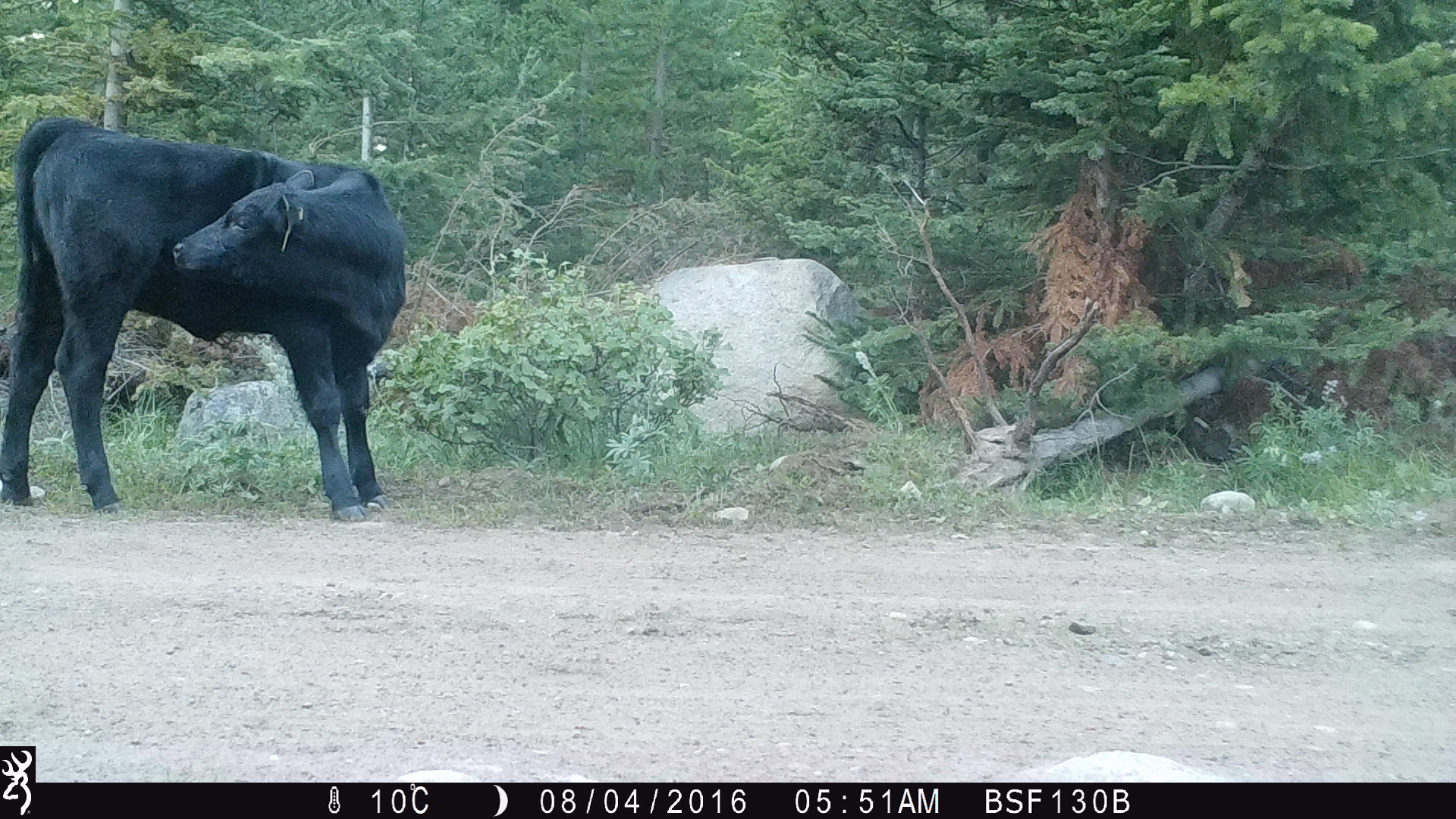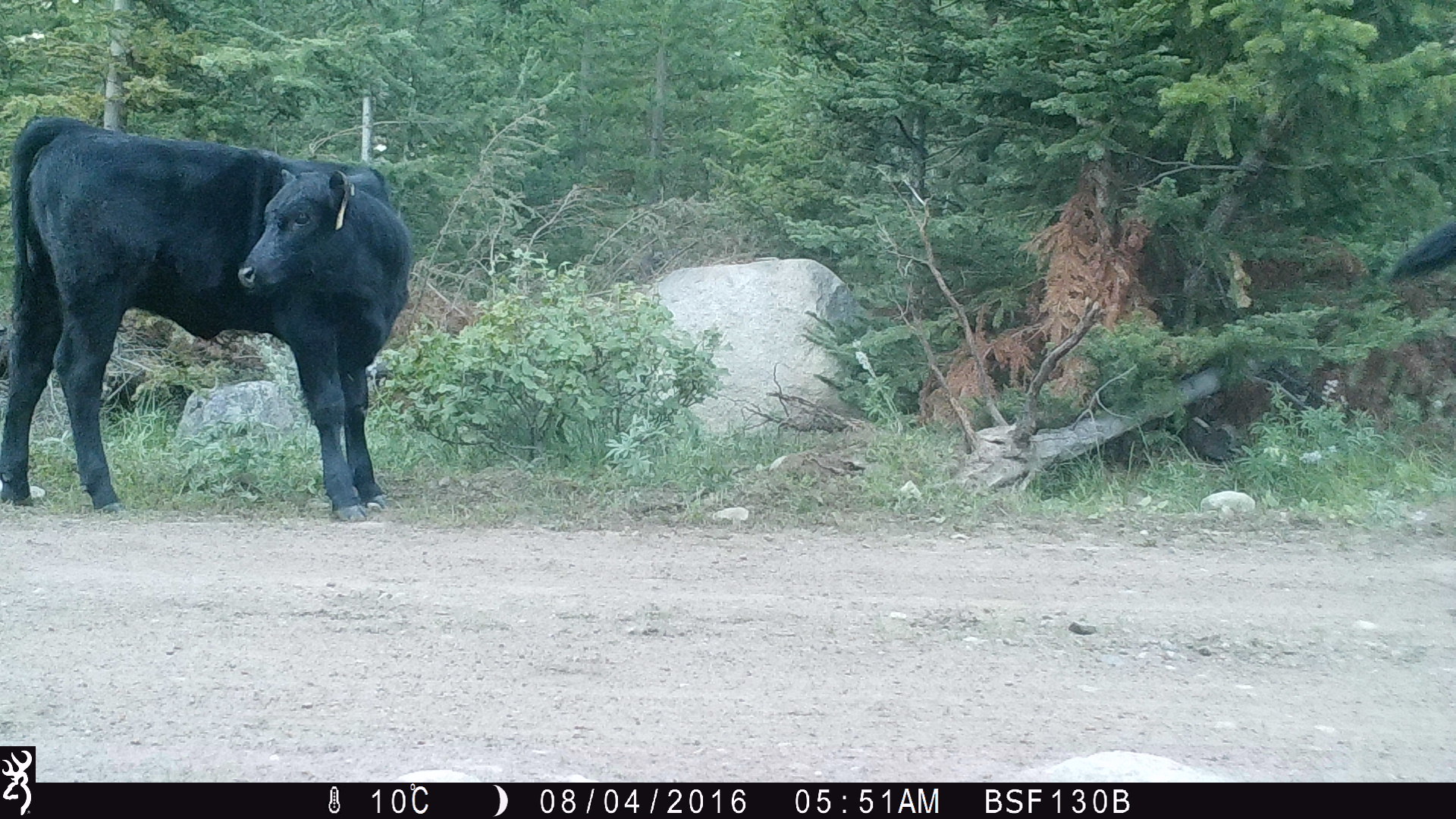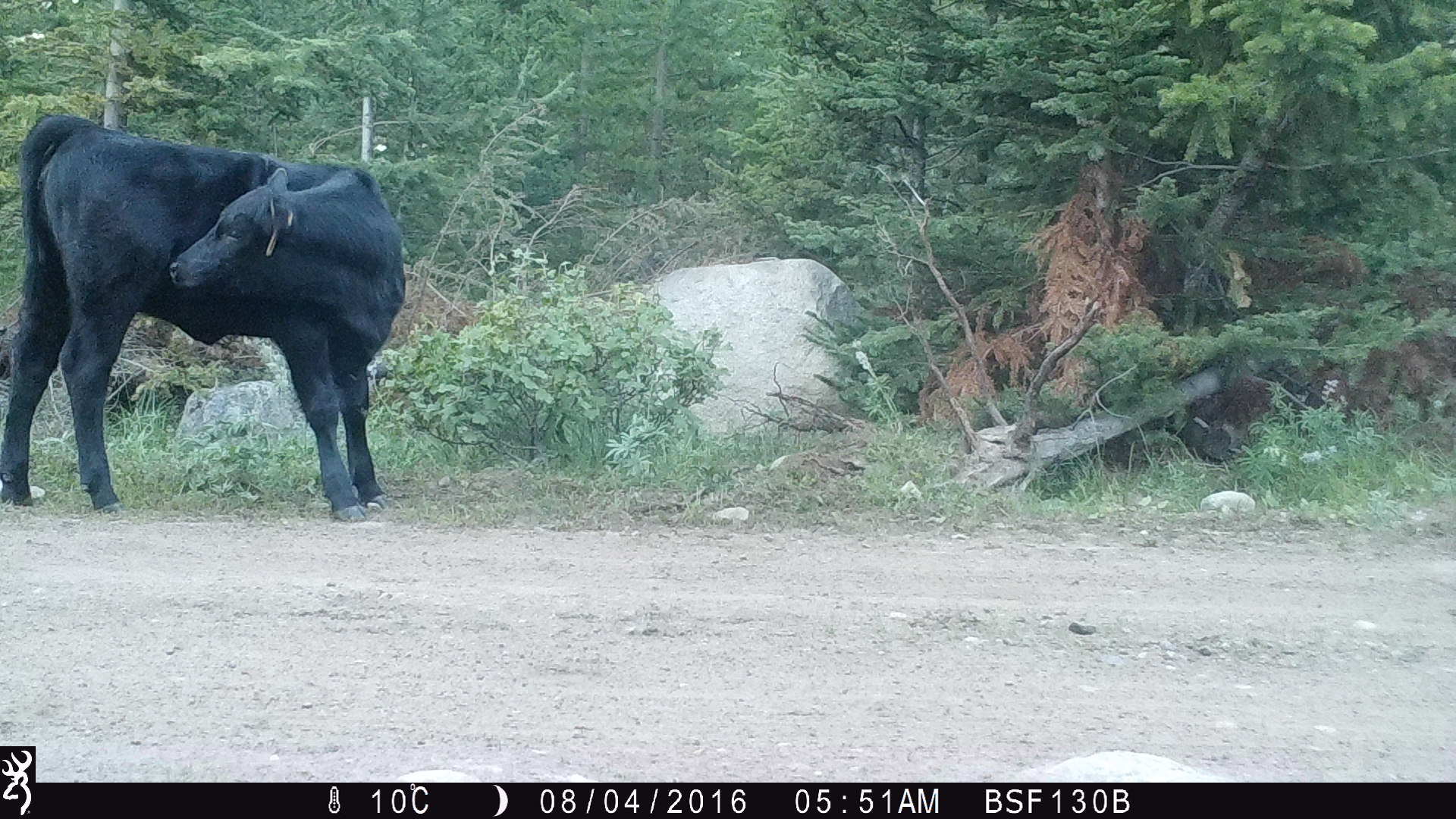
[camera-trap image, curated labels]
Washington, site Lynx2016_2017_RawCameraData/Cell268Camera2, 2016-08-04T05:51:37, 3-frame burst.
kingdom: Animalia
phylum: Chordata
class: Mammalia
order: Artiodactyla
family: Bovidae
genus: Bos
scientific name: Bos taurus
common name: domestic cattle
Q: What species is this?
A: Domestic cattle (Bos taurus).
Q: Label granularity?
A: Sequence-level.